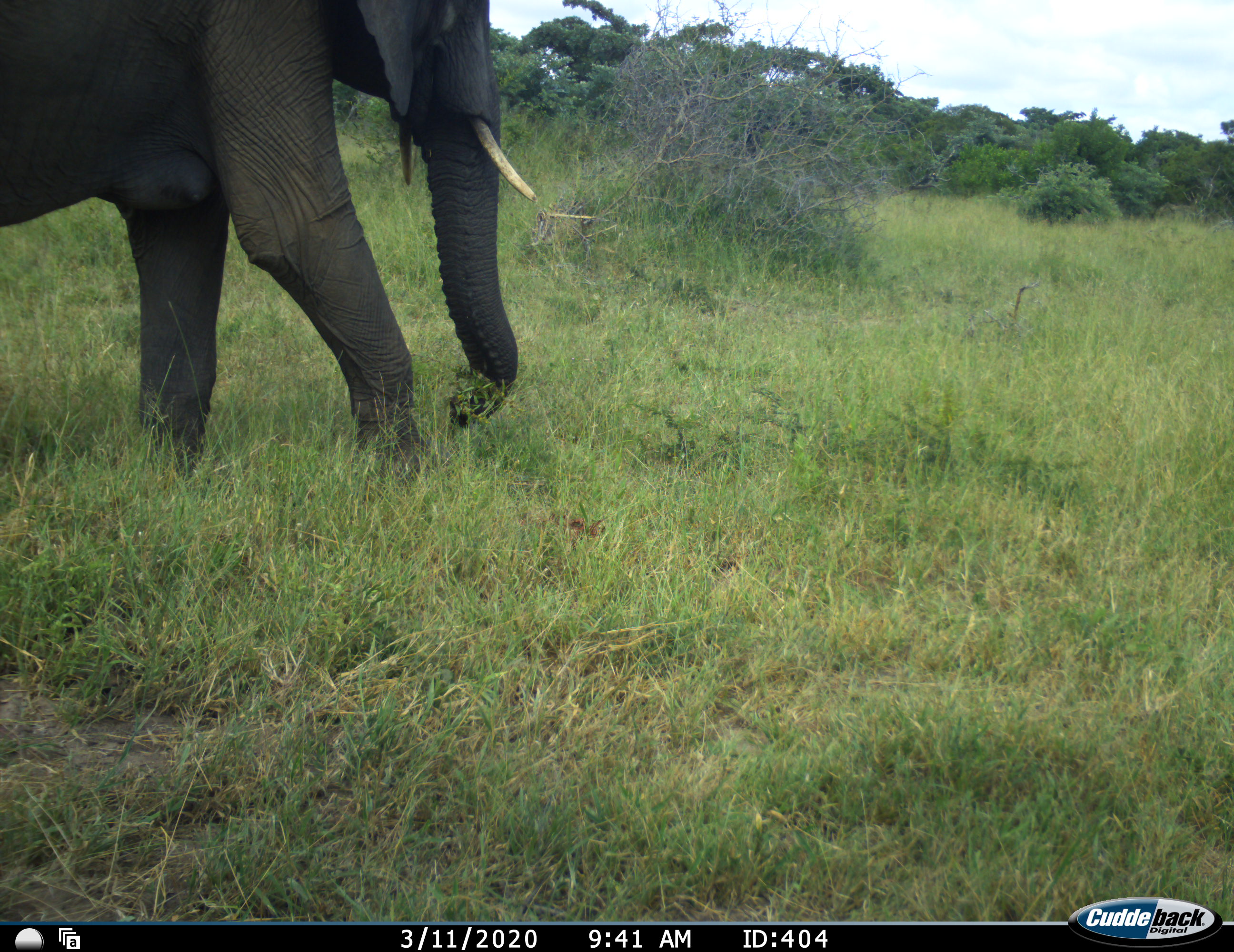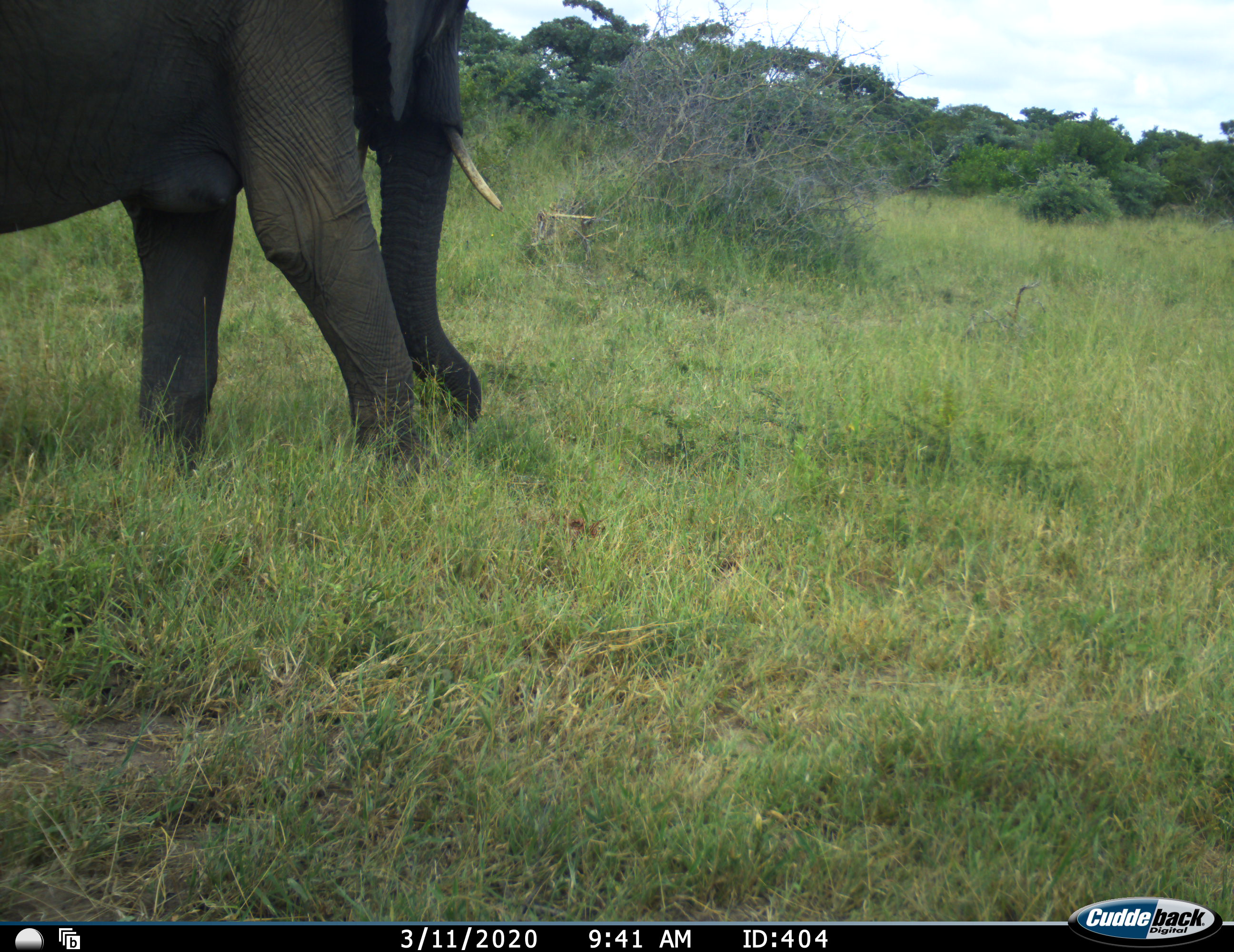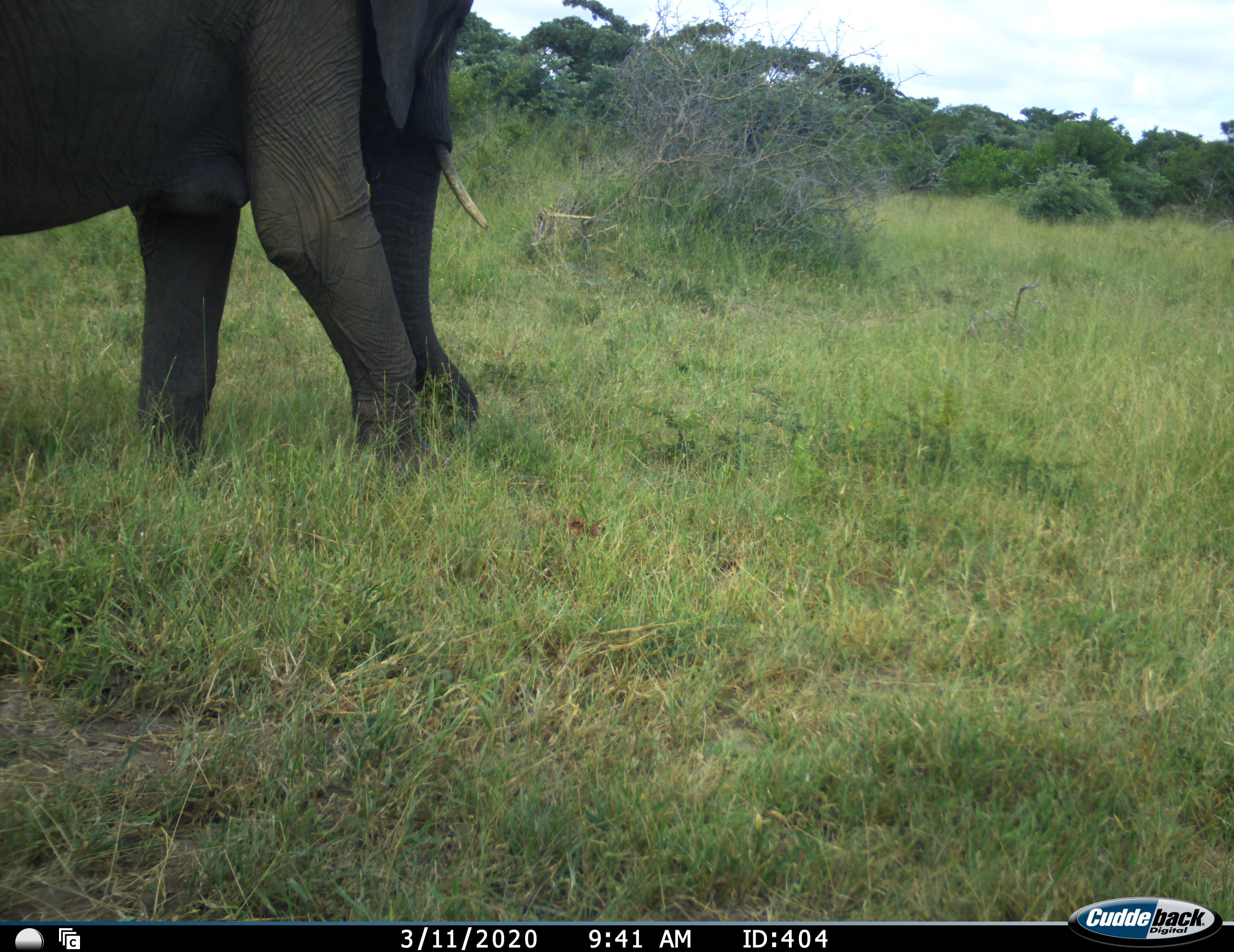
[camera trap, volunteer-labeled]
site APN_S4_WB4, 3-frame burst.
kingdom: Animalia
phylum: Chordata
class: Mammalia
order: Proboscidea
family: Elephantidae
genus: Loxodonta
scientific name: Loxodonta africana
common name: african bush elephant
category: elephant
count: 1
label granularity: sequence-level